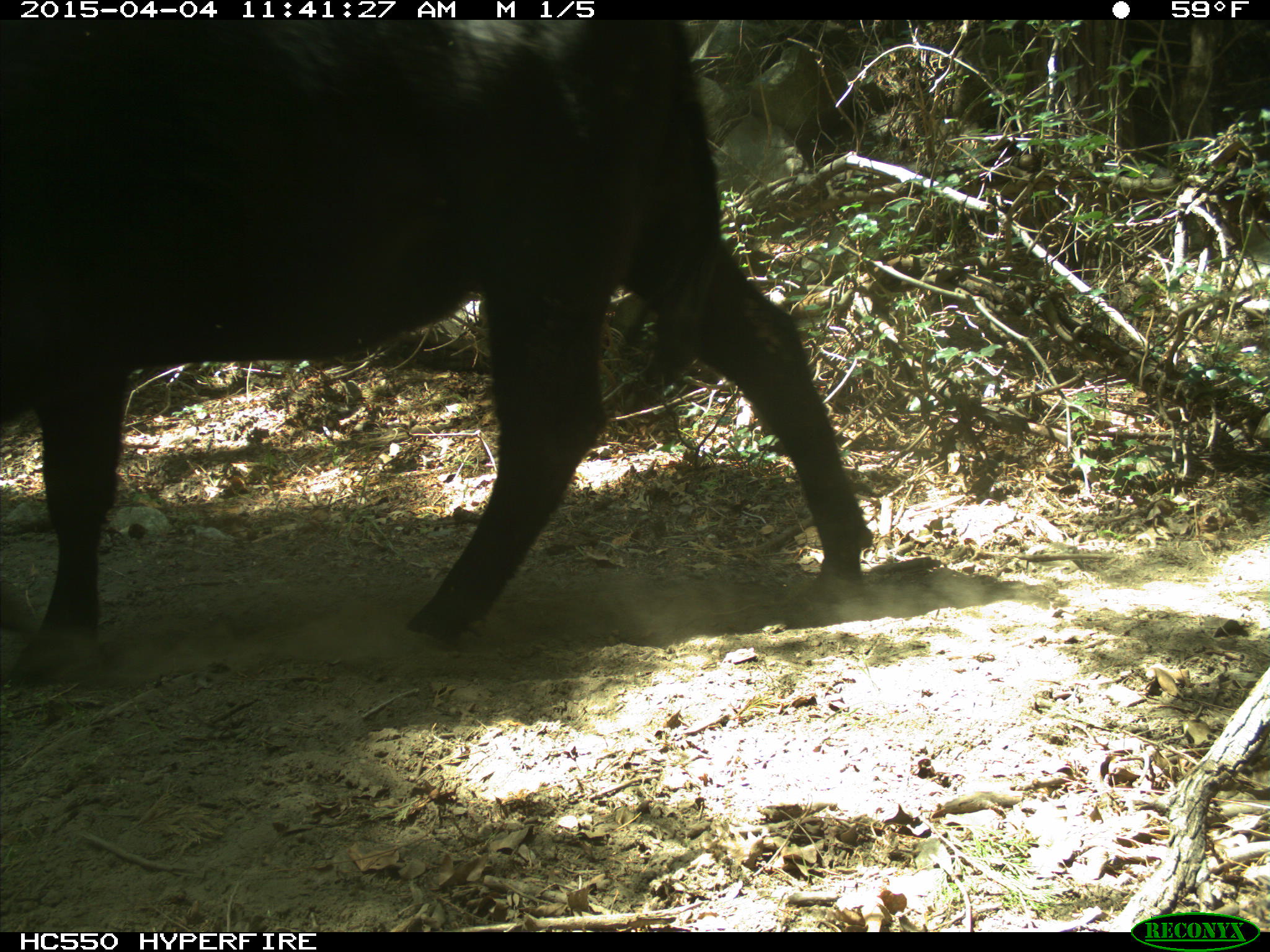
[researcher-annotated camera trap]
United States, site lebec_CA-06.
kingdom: Animalia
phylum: Chordata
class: Mammalia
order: Artiodactyla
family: Bovidae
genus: Bos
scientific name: Bos taurus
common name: domestic cow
Bos taurus (domestic cow).